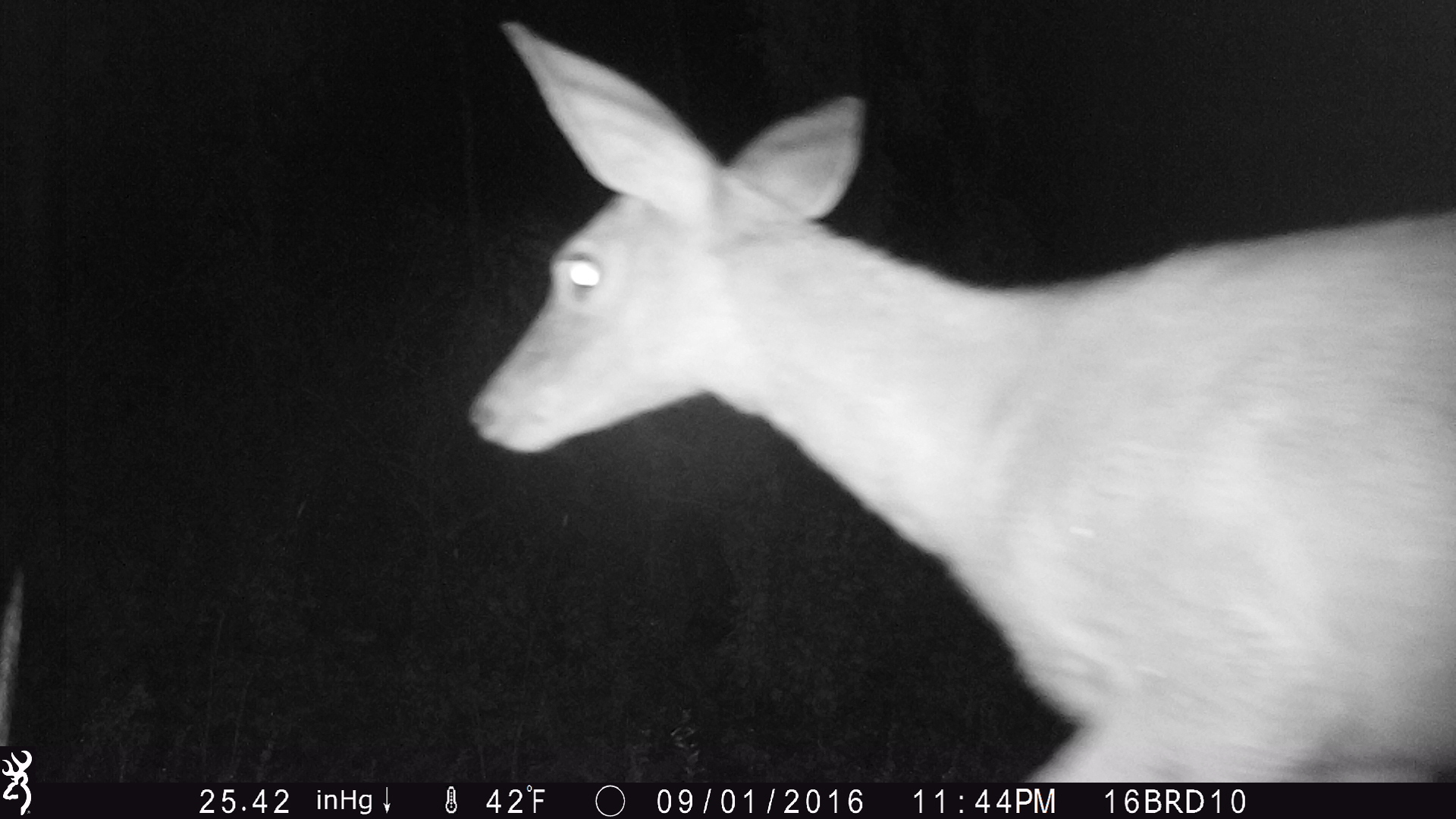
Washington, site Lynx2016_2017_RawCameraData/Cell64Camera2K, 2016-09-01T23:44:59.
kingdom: Animalia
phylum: Chordata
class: Mammalia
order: Artiodactyla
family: Cervidae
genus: Odocoileus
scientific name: Odocoileus virginianus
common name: white-tailed deer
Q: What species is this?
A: Odocoileus virginianus (white-tailed deer).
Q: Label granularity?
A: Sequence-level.